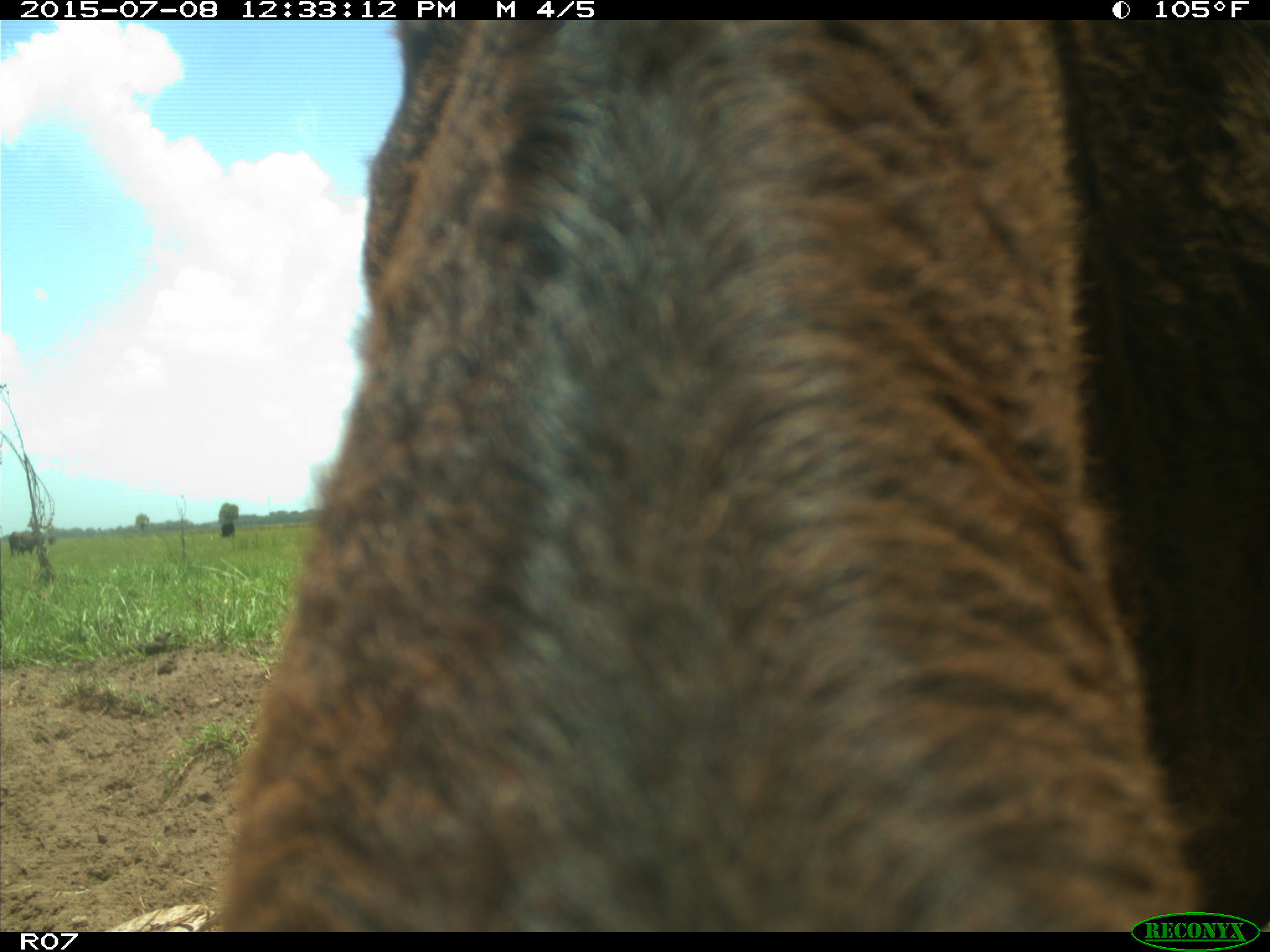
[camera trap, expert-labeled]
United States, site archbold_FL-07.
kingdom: Animalia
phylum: Chordata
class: Mammalia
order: Artiodactyla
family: Bovidae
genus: Bos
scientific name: Bos taurus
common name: domestic cow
Bos taurus (domestic cow).